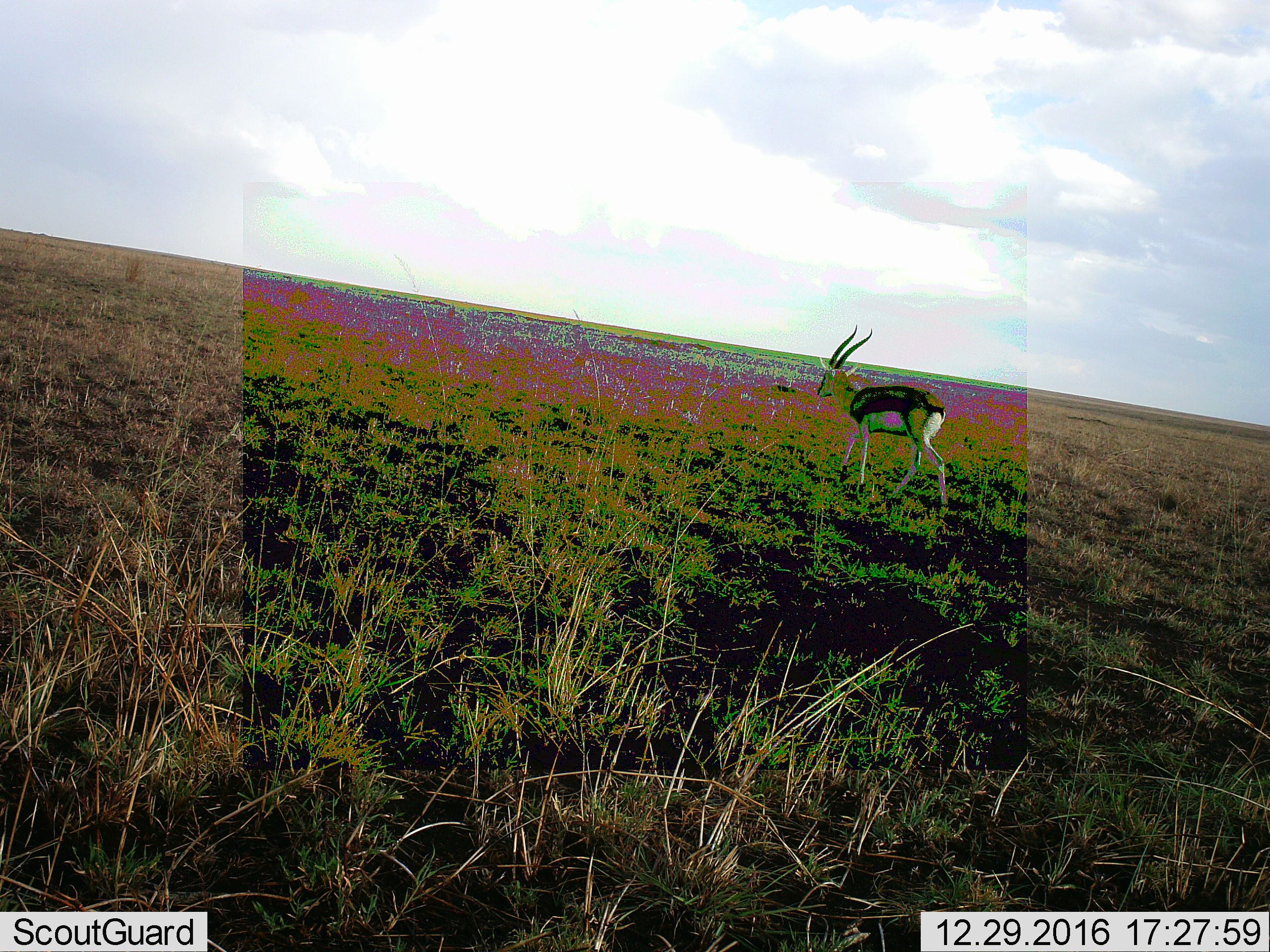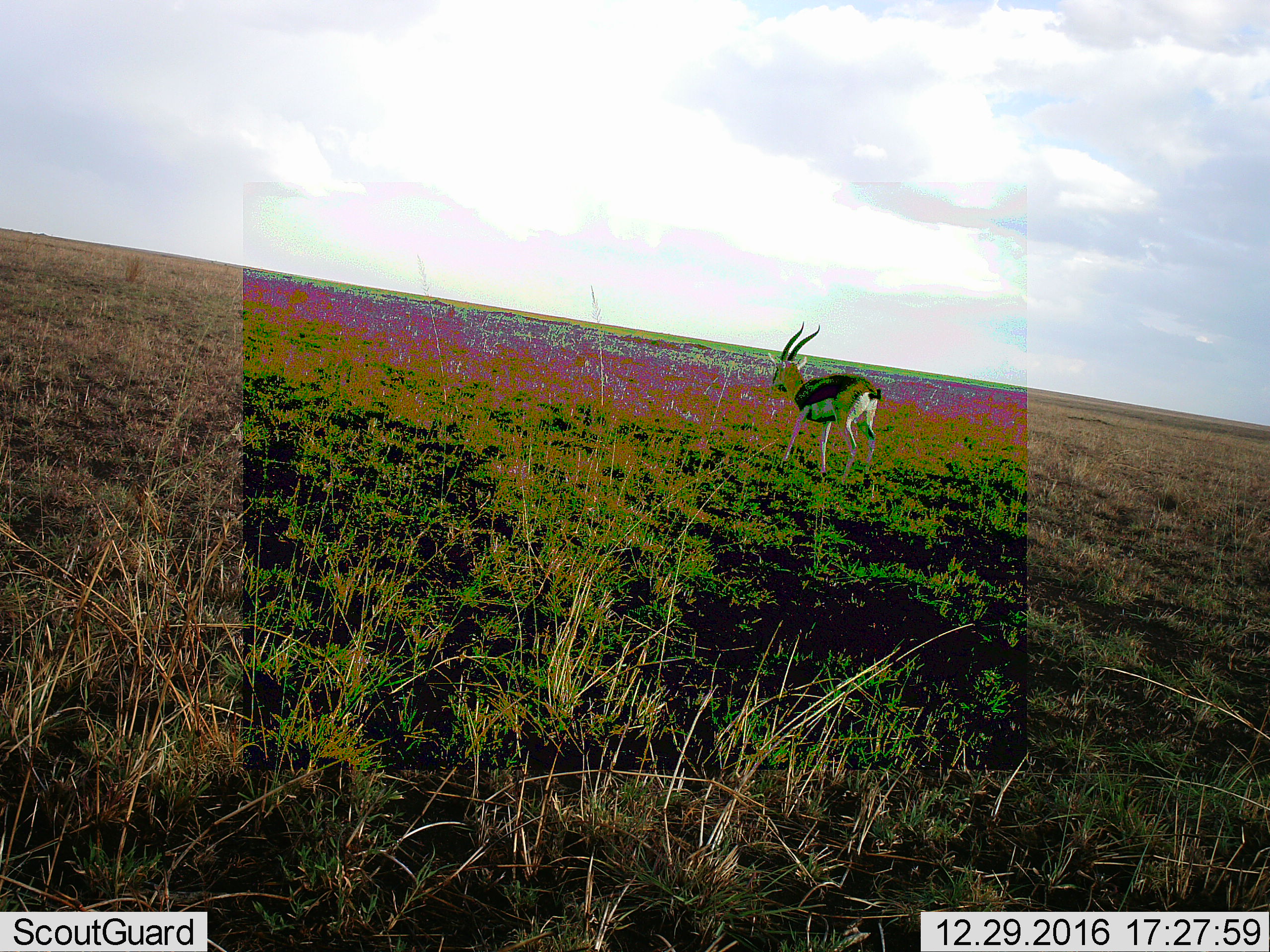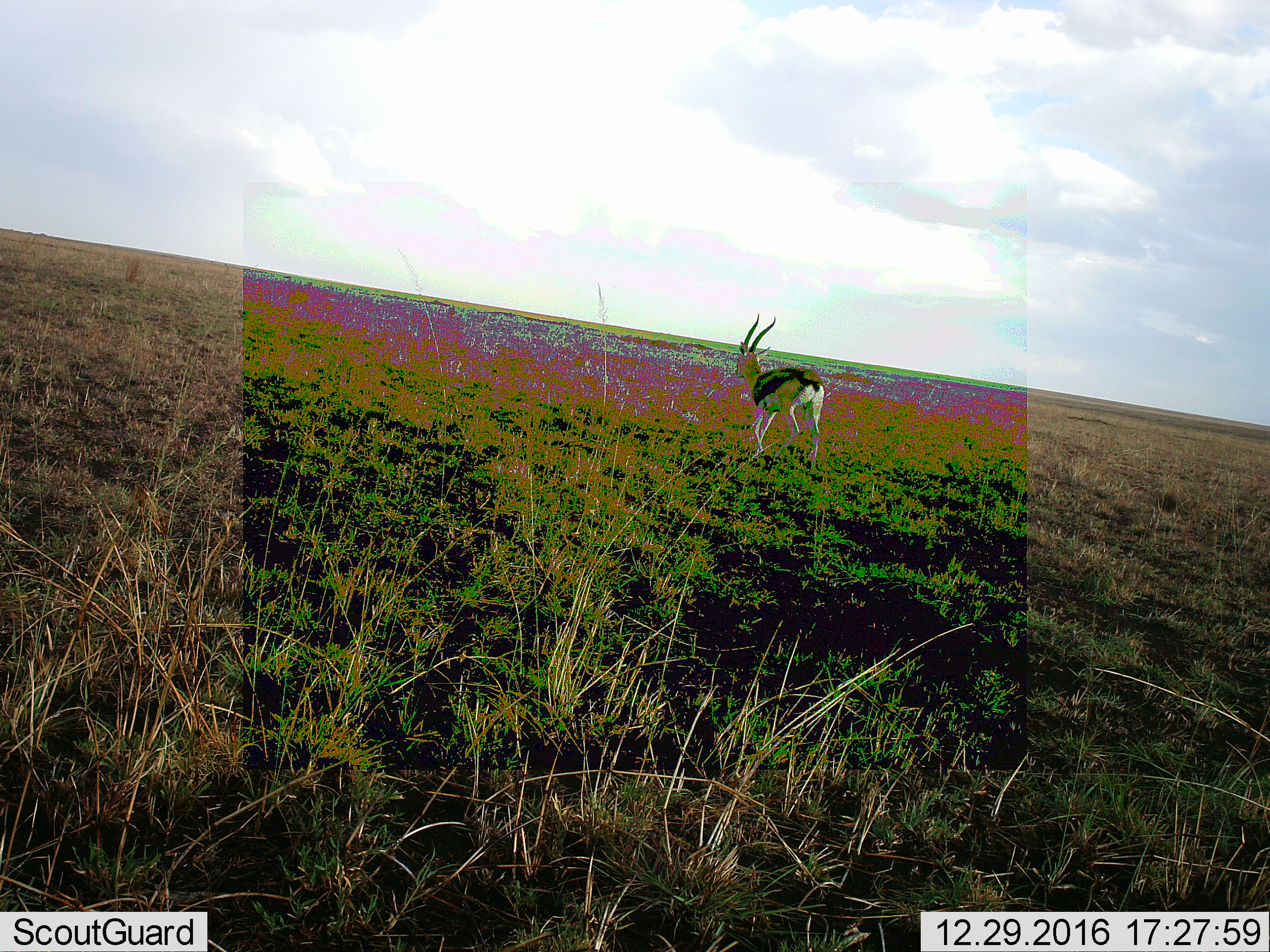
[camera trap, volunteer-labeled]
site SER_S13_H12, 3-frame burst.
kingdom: Animalia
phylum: Chordata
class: Mammalia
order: Artiodactyla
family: Bovidae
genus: Eudorcas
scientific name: Eudorcas thomsonii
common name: thomson's gazelle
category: gazellethomsons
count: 1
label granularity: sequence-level